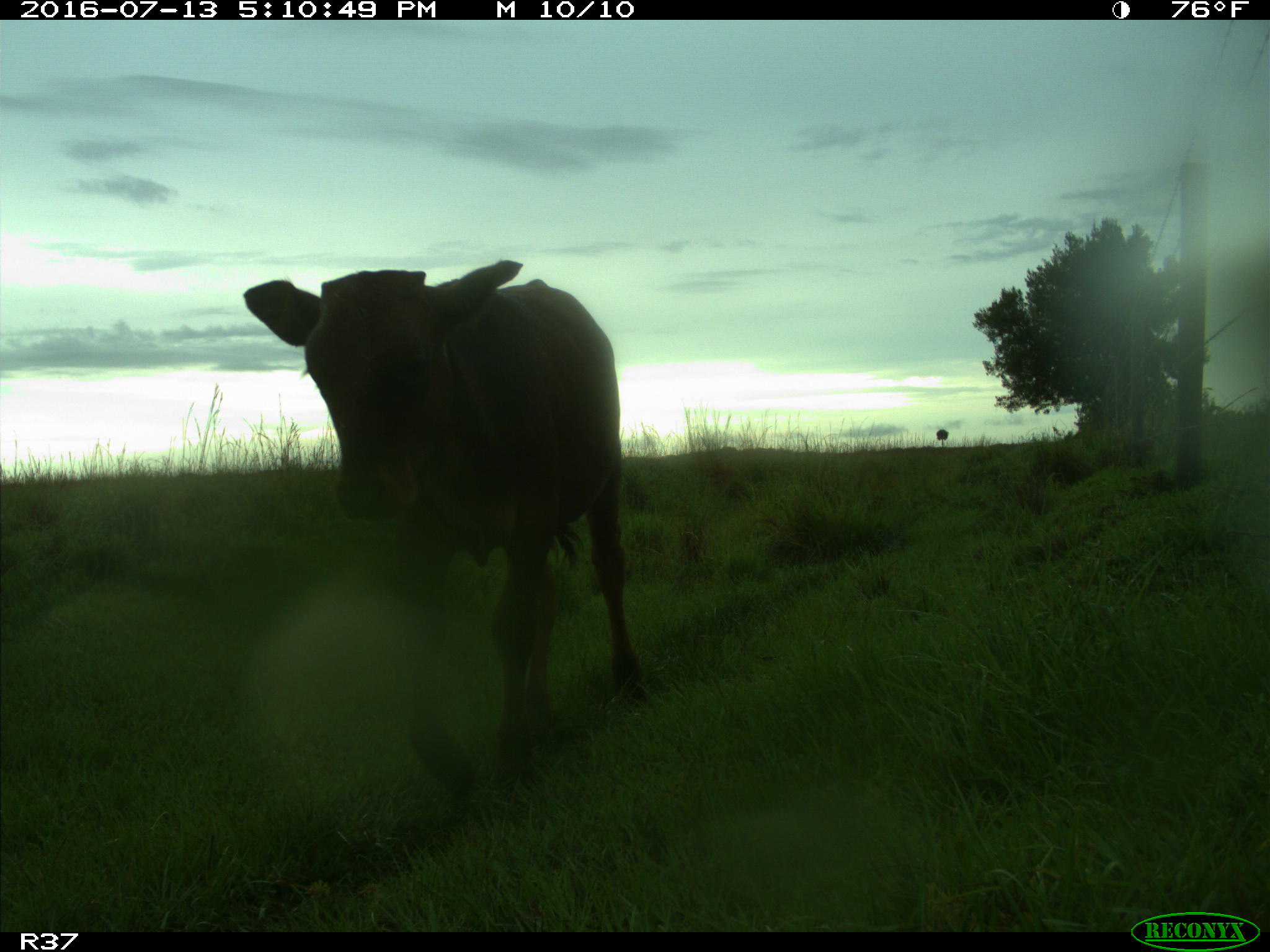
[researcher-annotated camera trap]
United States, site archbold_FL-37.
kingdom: Animalia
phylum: Chordata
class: Mammalia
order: Artiodactyla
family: Bovidae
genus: Bos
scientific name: Bos taurus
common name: domestic cow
Bos taurus (domestic cow).